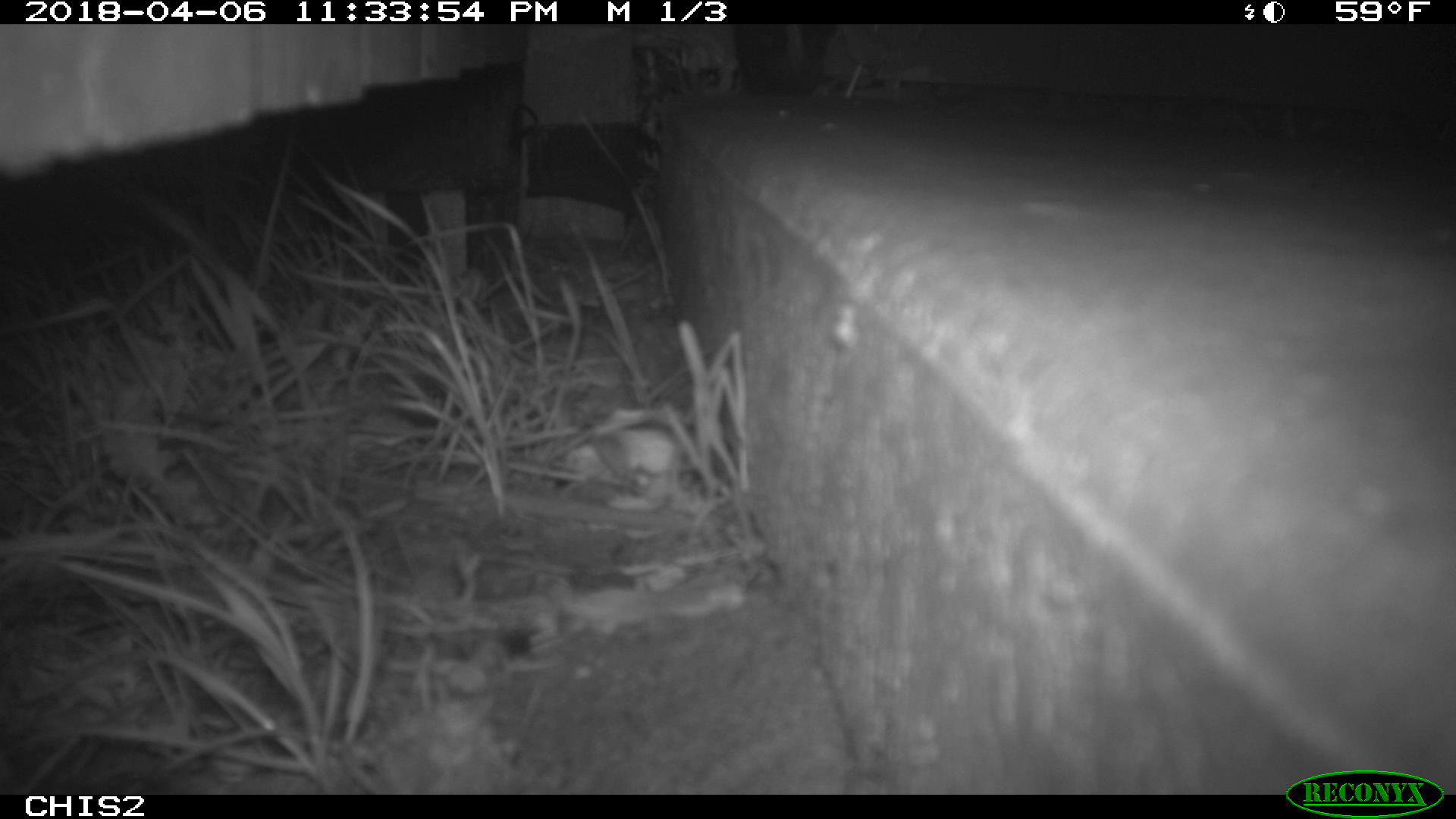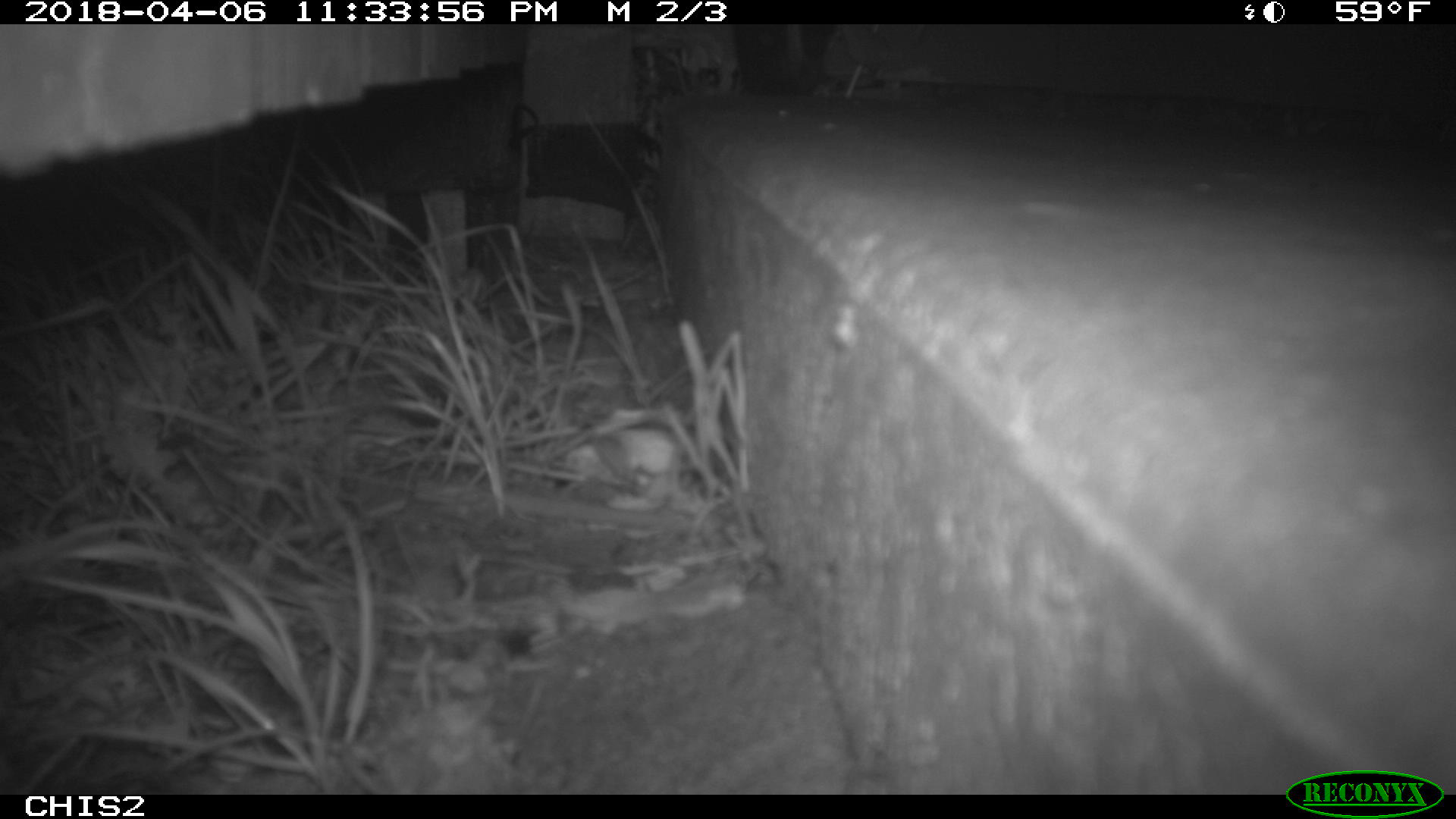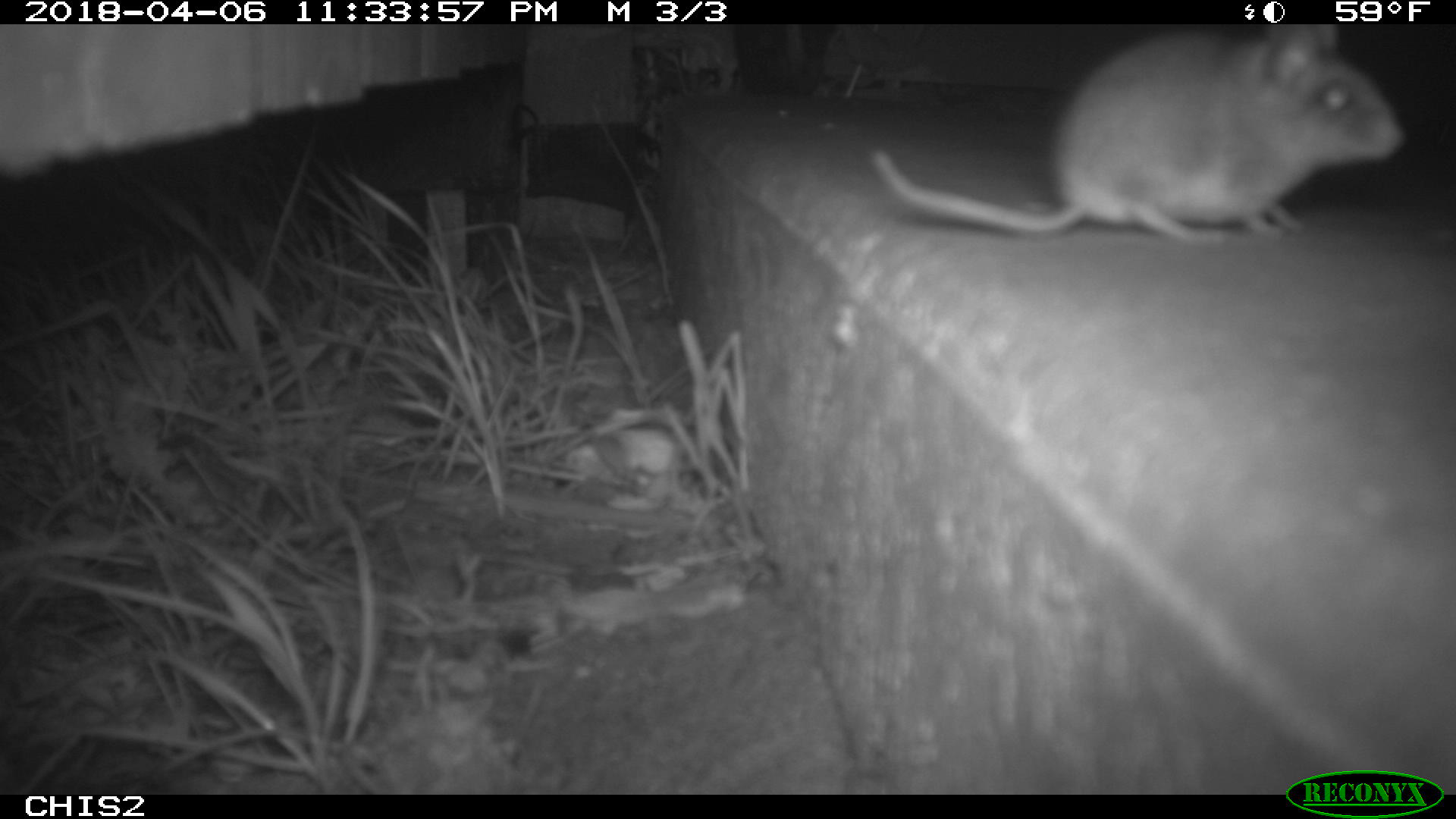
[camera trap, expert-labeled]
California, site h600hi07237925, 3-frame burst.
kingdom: Animalia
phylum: Chordata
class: Mammalia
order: Rodentia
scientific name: Rodentia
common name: rodent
Rodent (Rodentia).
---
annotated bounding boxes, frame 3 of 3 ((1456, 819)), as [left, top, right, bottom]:
rodent: [870, 22, 1406, 245]